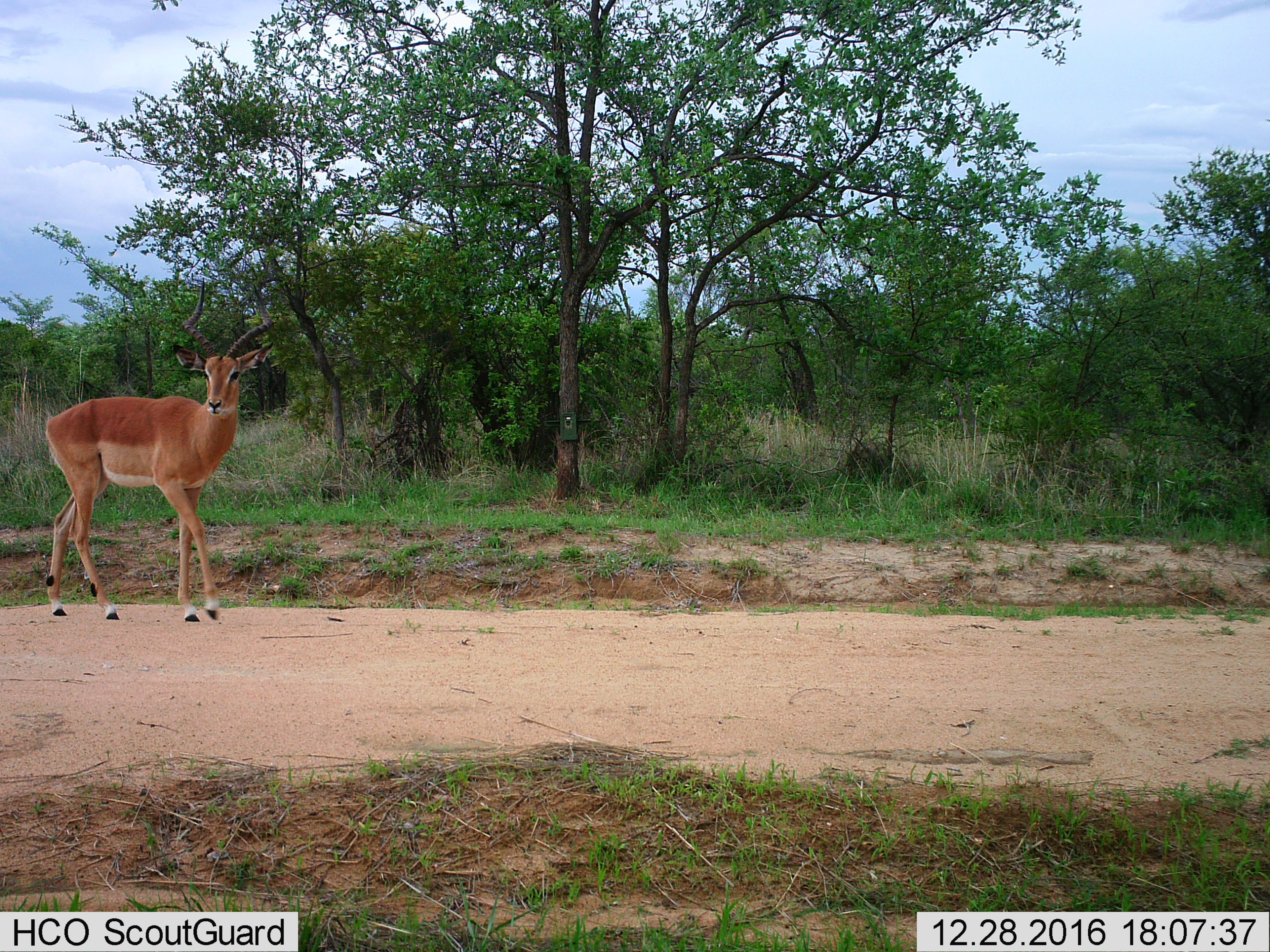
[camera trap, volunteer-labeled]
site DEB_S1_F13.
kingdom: Animalia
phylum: Chordata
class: Mammalia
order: Artiodactyla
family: Bovidae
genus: Aepyceros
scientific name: Aepyceros melampus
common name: impala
Impala (Aepyceros melampus), count 1. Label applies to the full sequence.